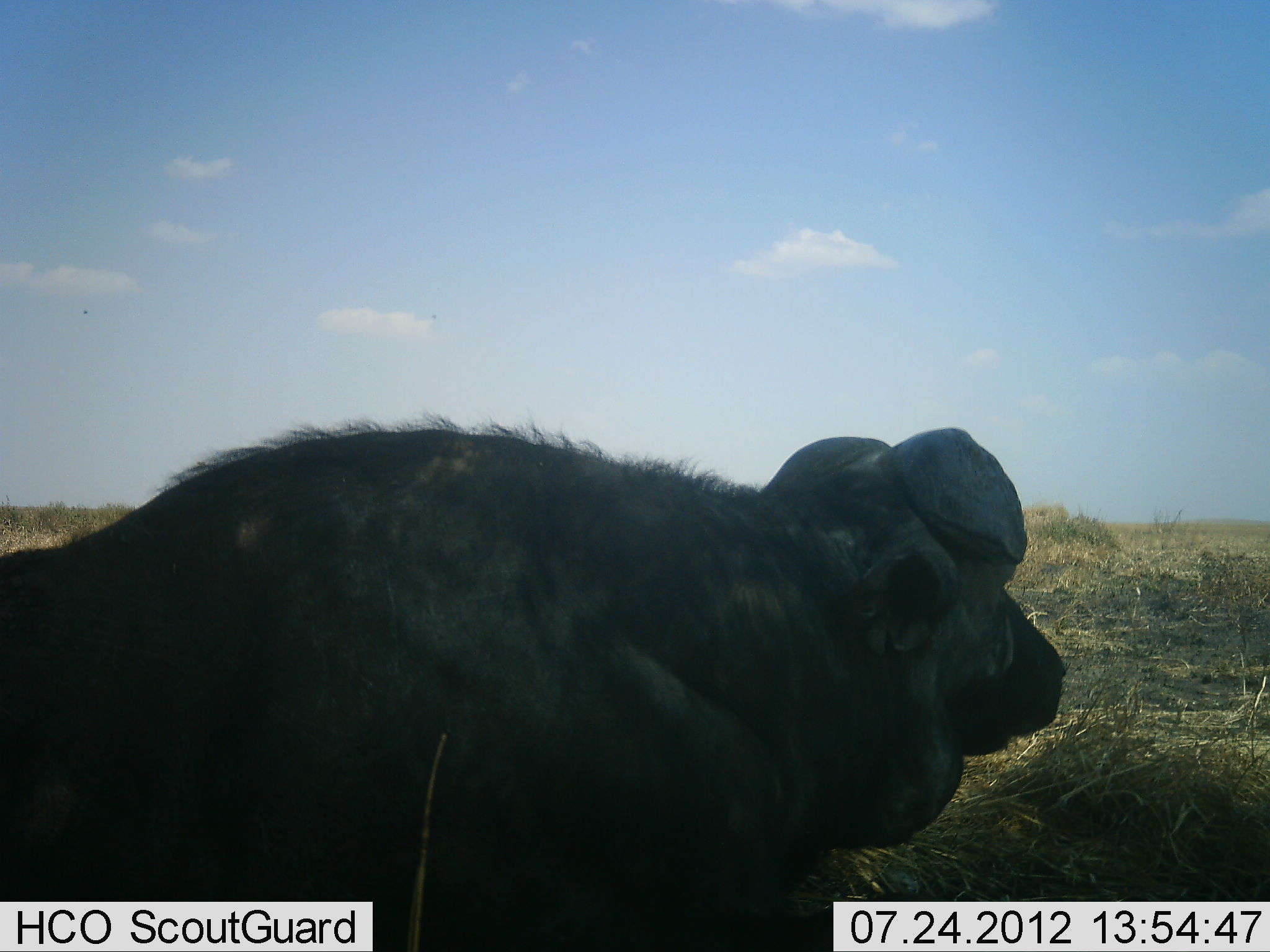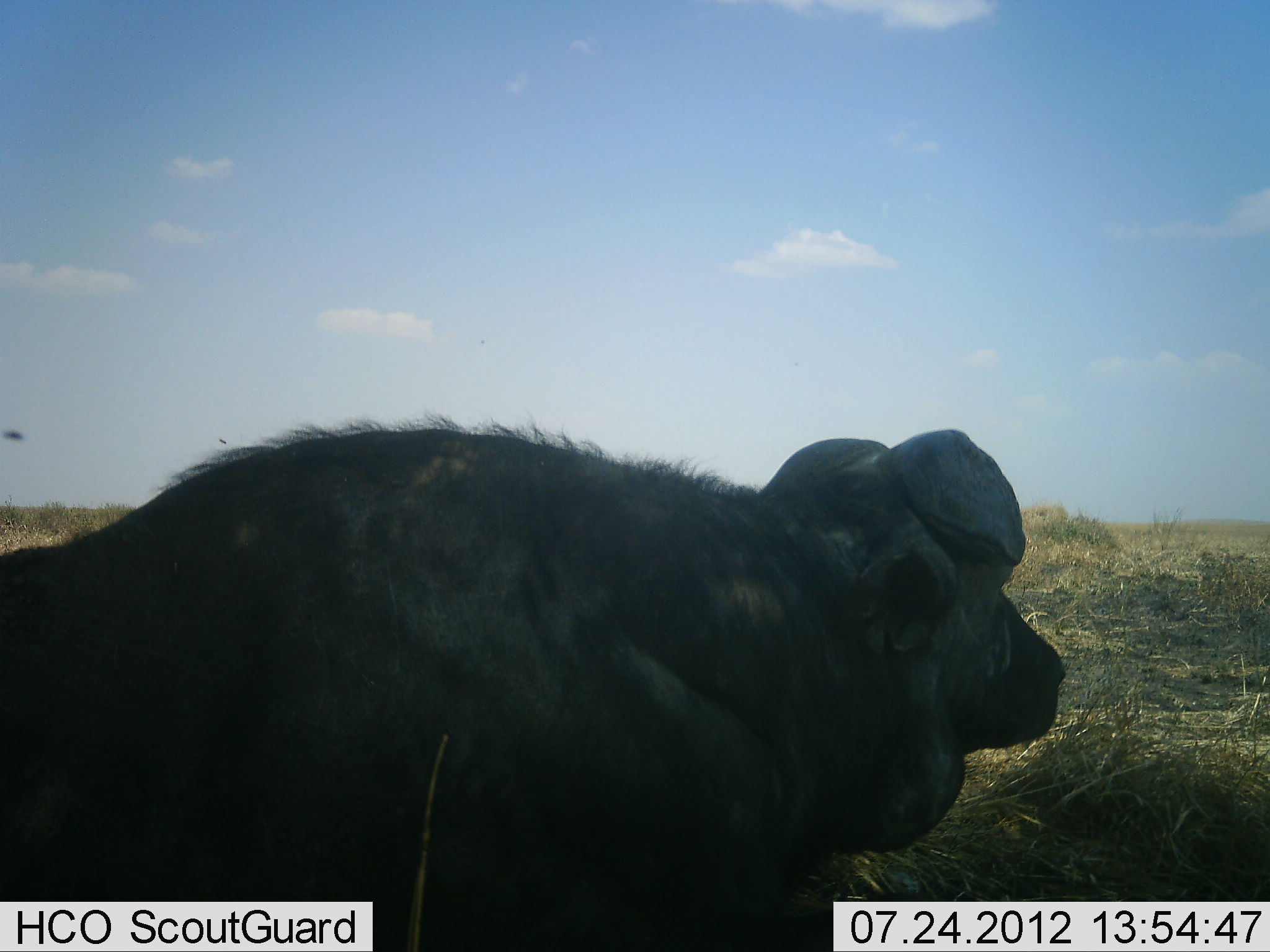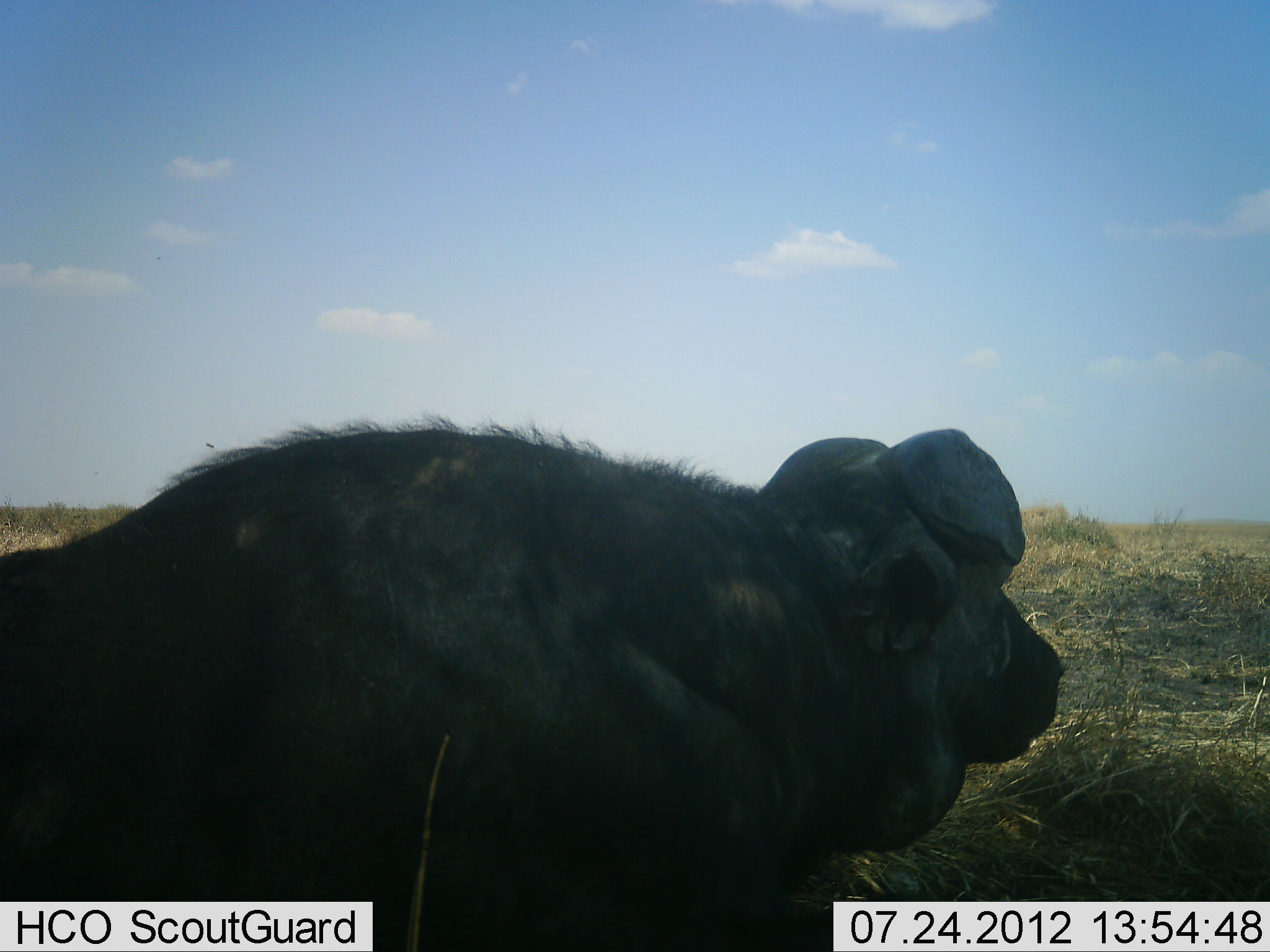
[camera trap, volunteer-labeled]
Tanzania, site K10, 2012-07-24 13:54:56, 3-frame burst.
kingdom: Animalia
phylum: Chordata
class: Mammalia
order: Artiodactyla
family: Bovidae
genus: Syncerus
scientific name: Syncerus caffer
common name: cape buffalo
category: buffalo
Buffalo (cape buffalo) (Syncerus caffer), count 1. Behavior (volunteer vote fractions): standing 0%, resting 100%, moving 0%, interacting 0%. Young present (vote fraction): 0%. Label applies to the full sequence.